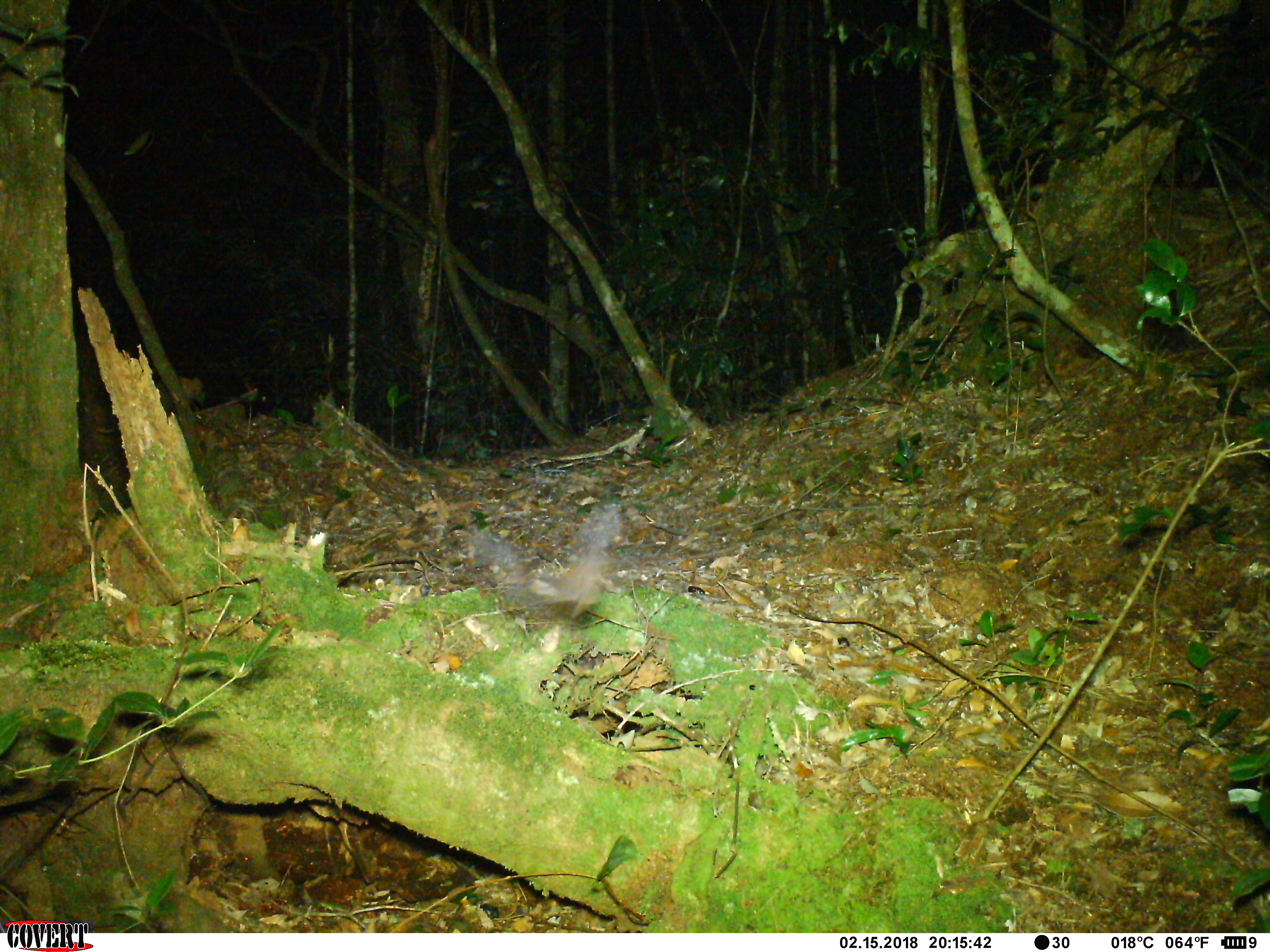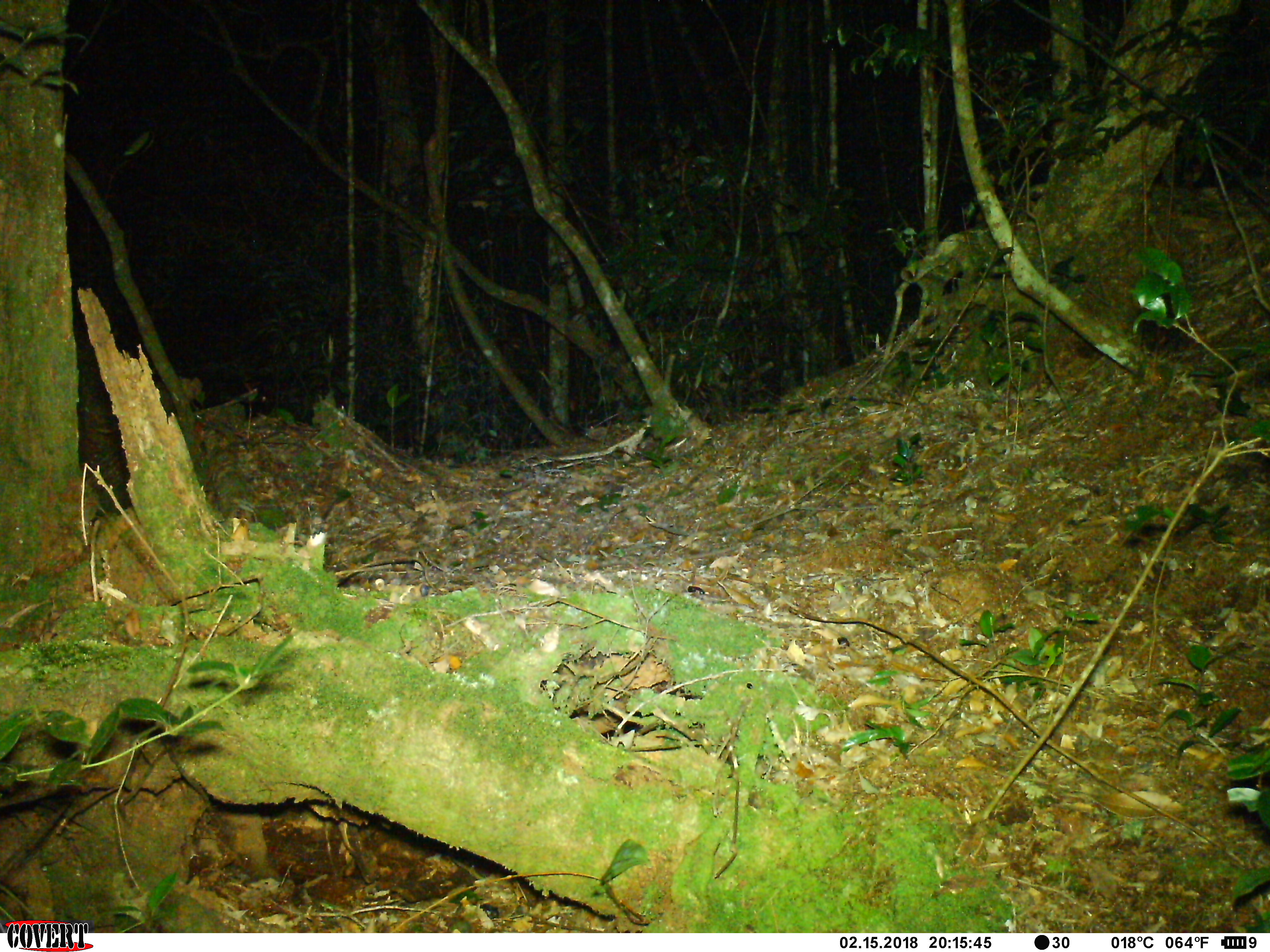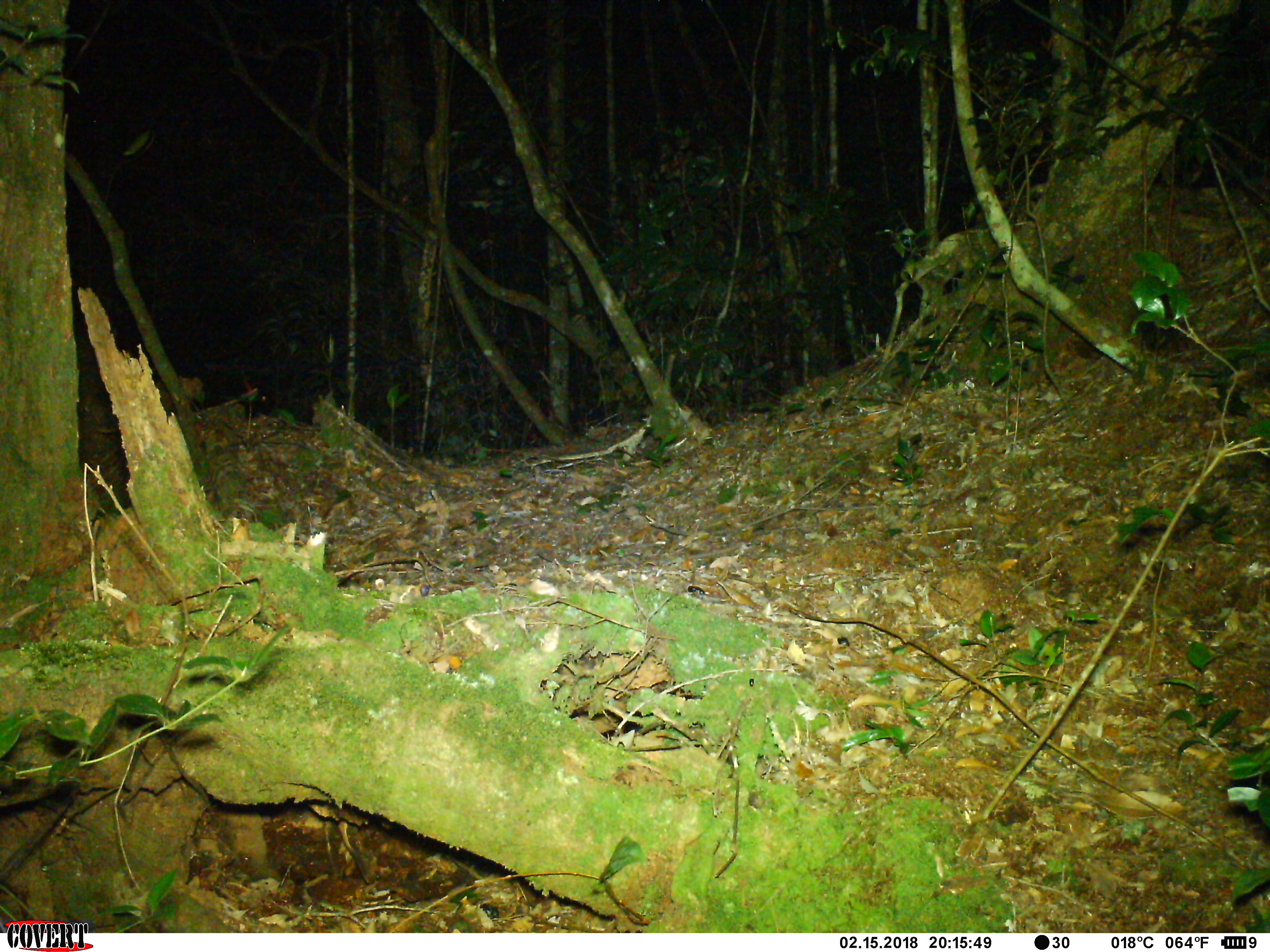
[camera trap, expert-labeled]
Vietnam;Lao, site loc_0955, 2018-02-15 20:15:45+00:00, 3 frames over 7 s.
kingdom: Animalia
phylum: Chordata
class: Mammalia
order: Chiroptera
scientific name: Chiroptera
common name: bat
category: unidentified bat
Unidentified bat (bat) (Chiroptera). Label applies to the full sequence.